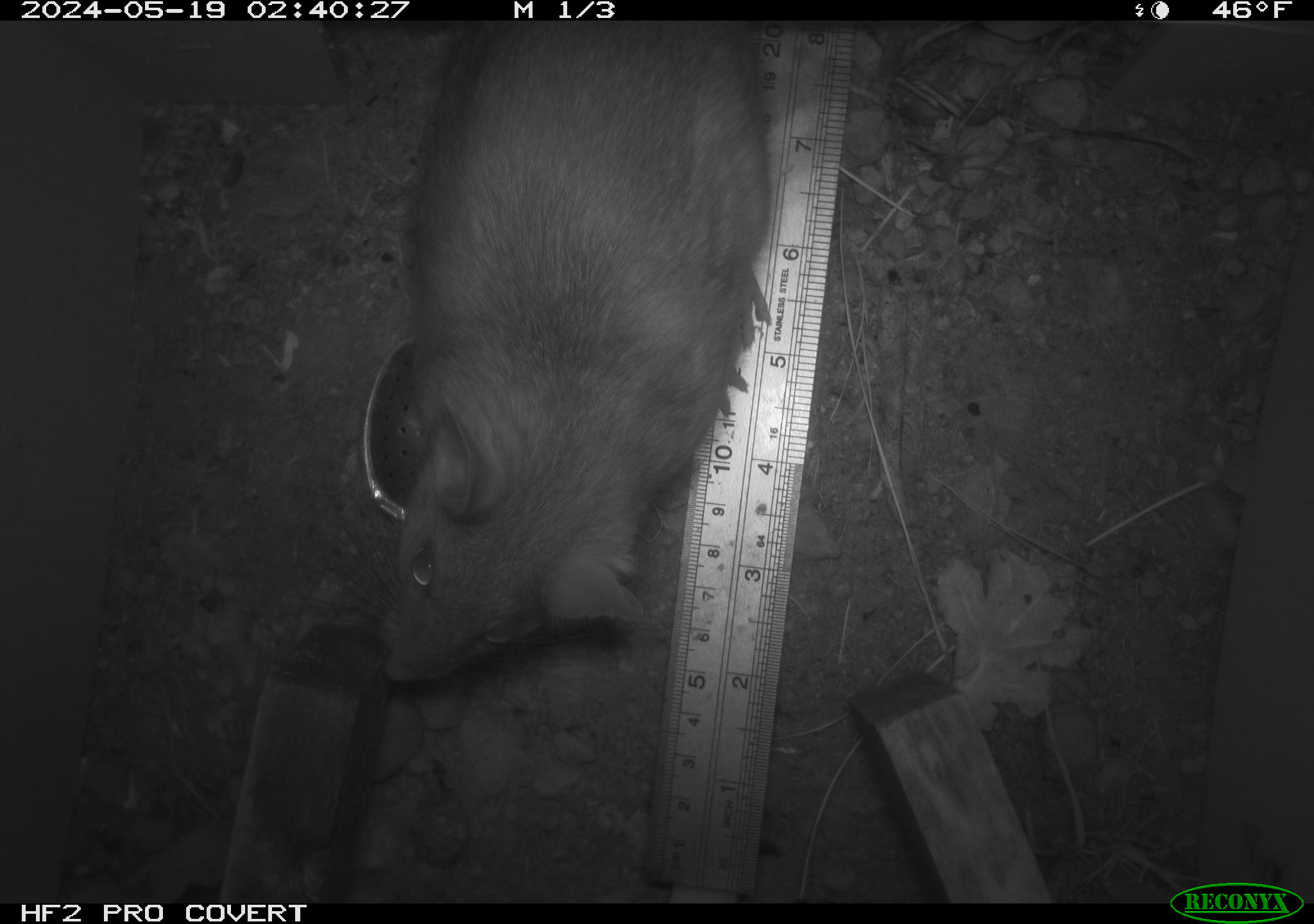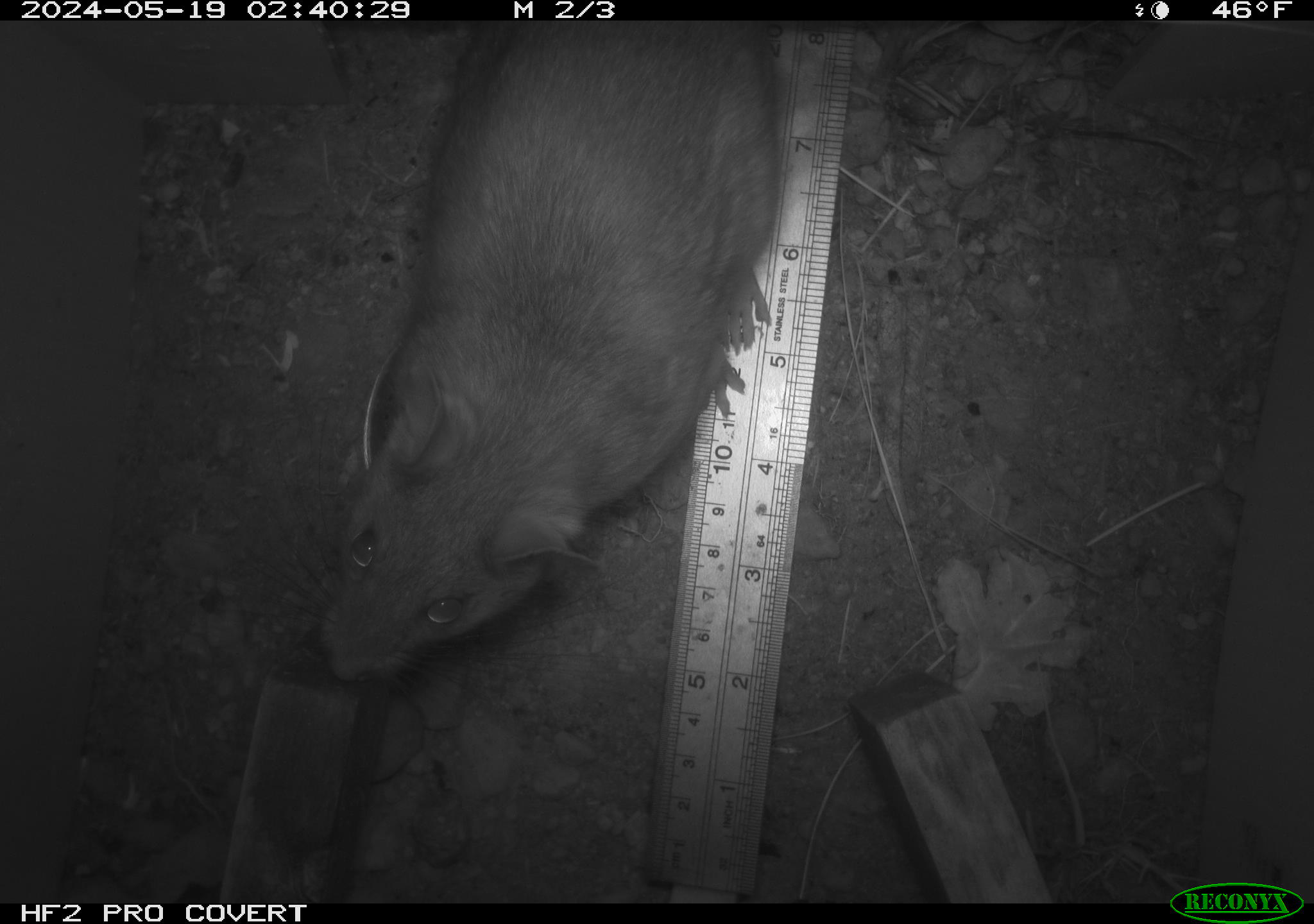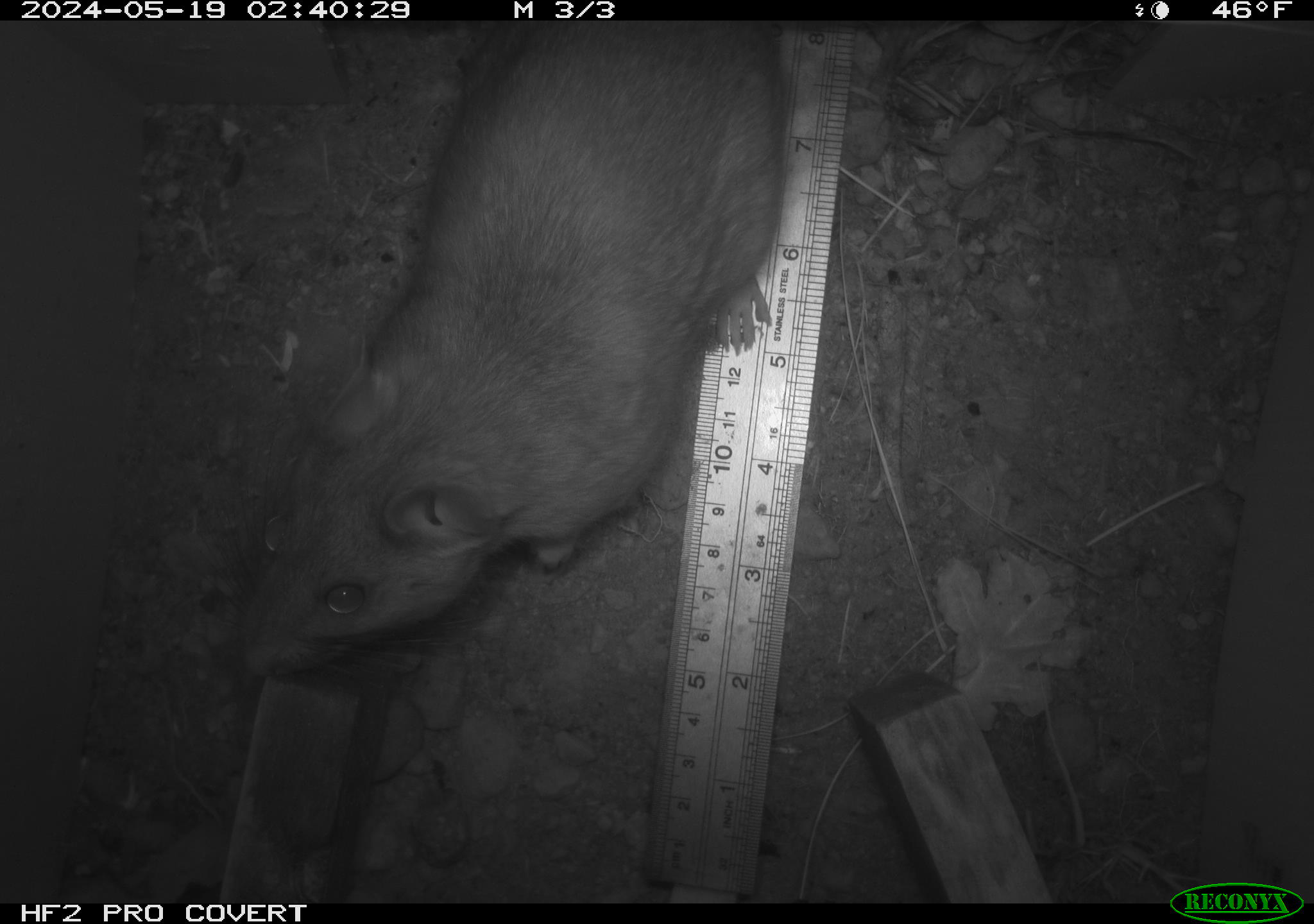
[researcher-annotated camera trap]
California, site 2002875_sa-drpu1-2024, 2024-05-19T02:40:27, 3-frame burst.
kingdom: Animalia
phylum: Chordata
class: Mammalia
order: Rodentia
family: Cricetidae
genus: Neotoma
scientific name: Neotoma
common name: pack rat or woodrat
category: neotoma species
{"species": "neotoma species (pack rat or woodrat) (Neotoma)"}